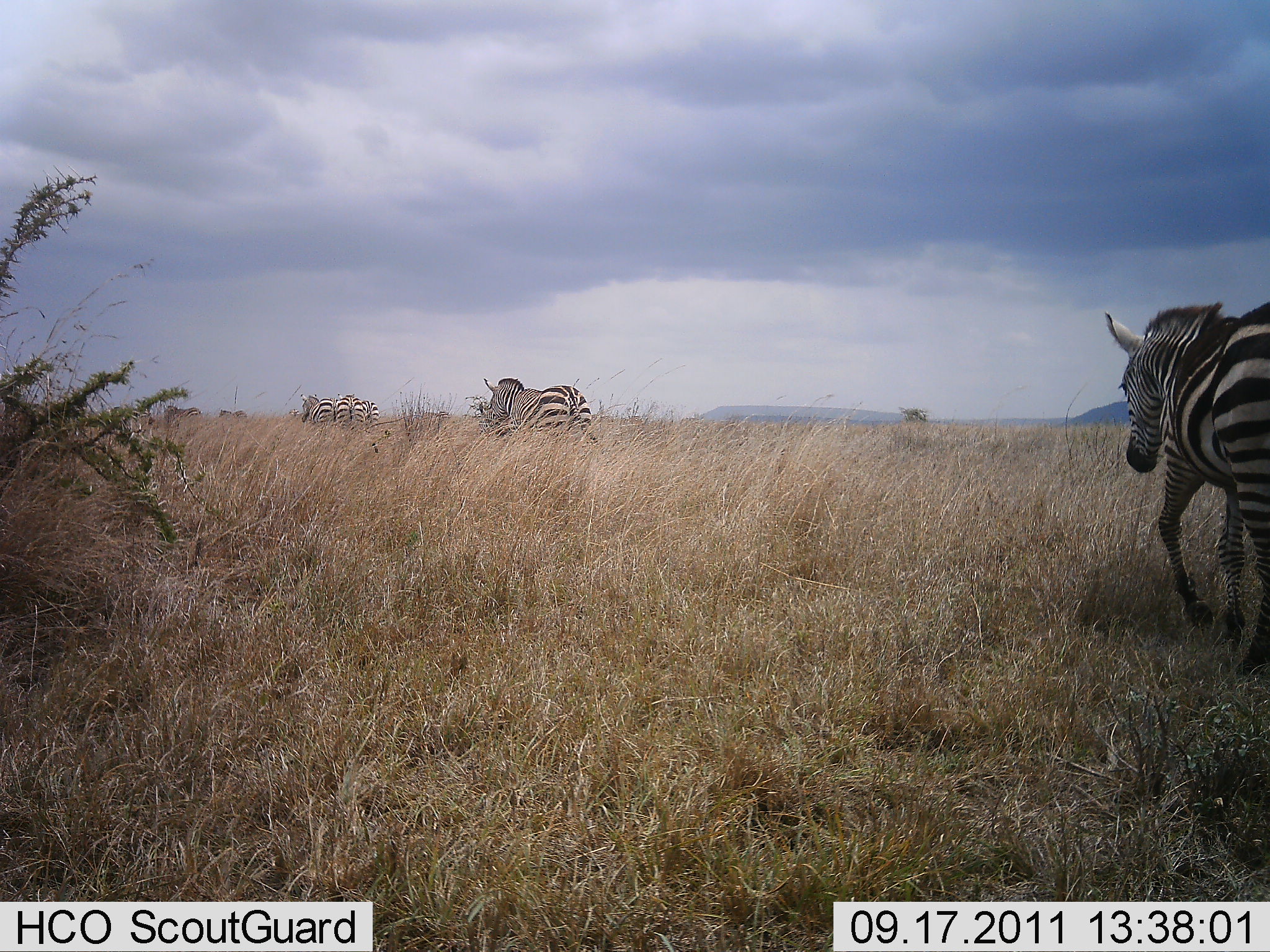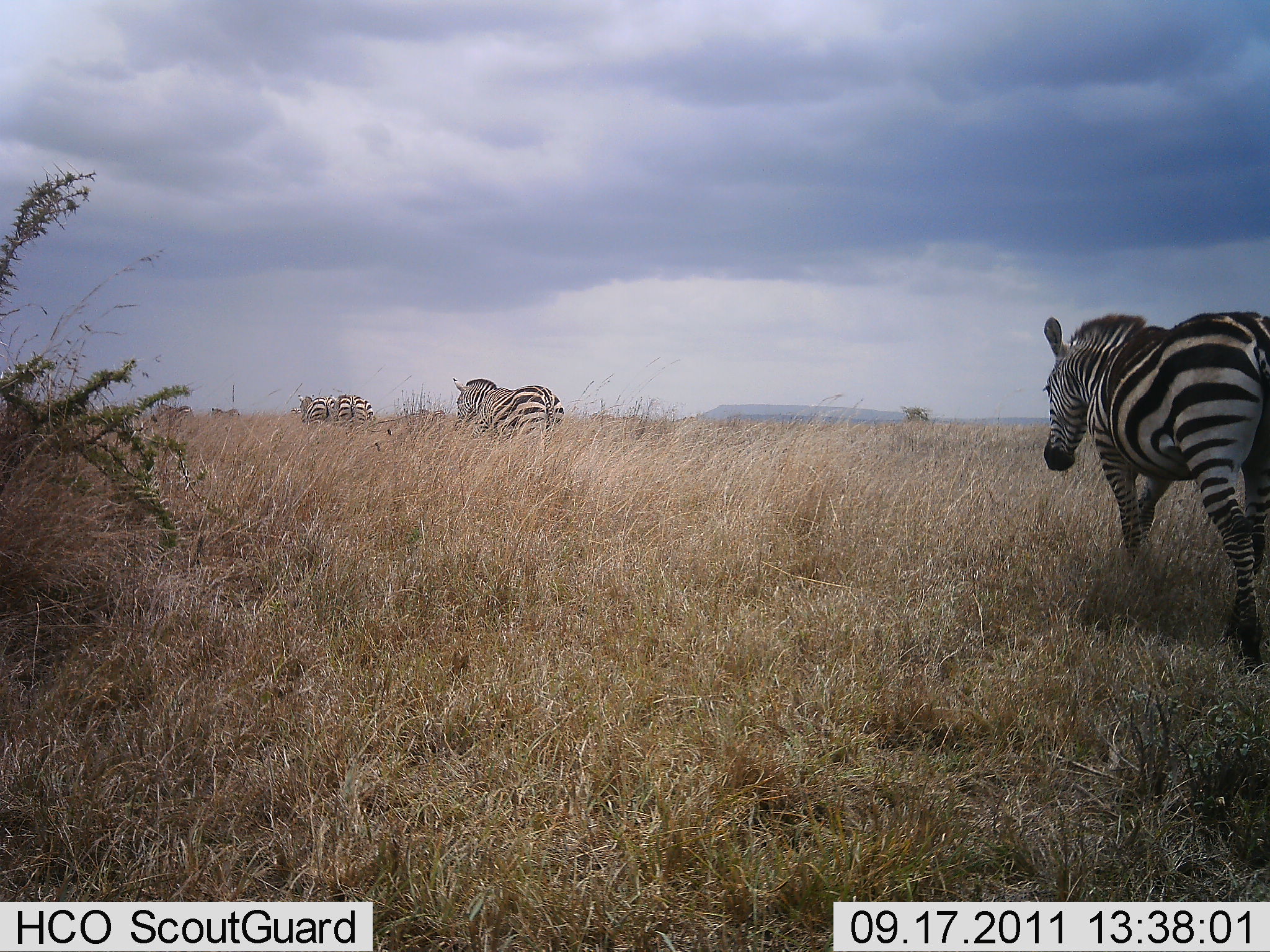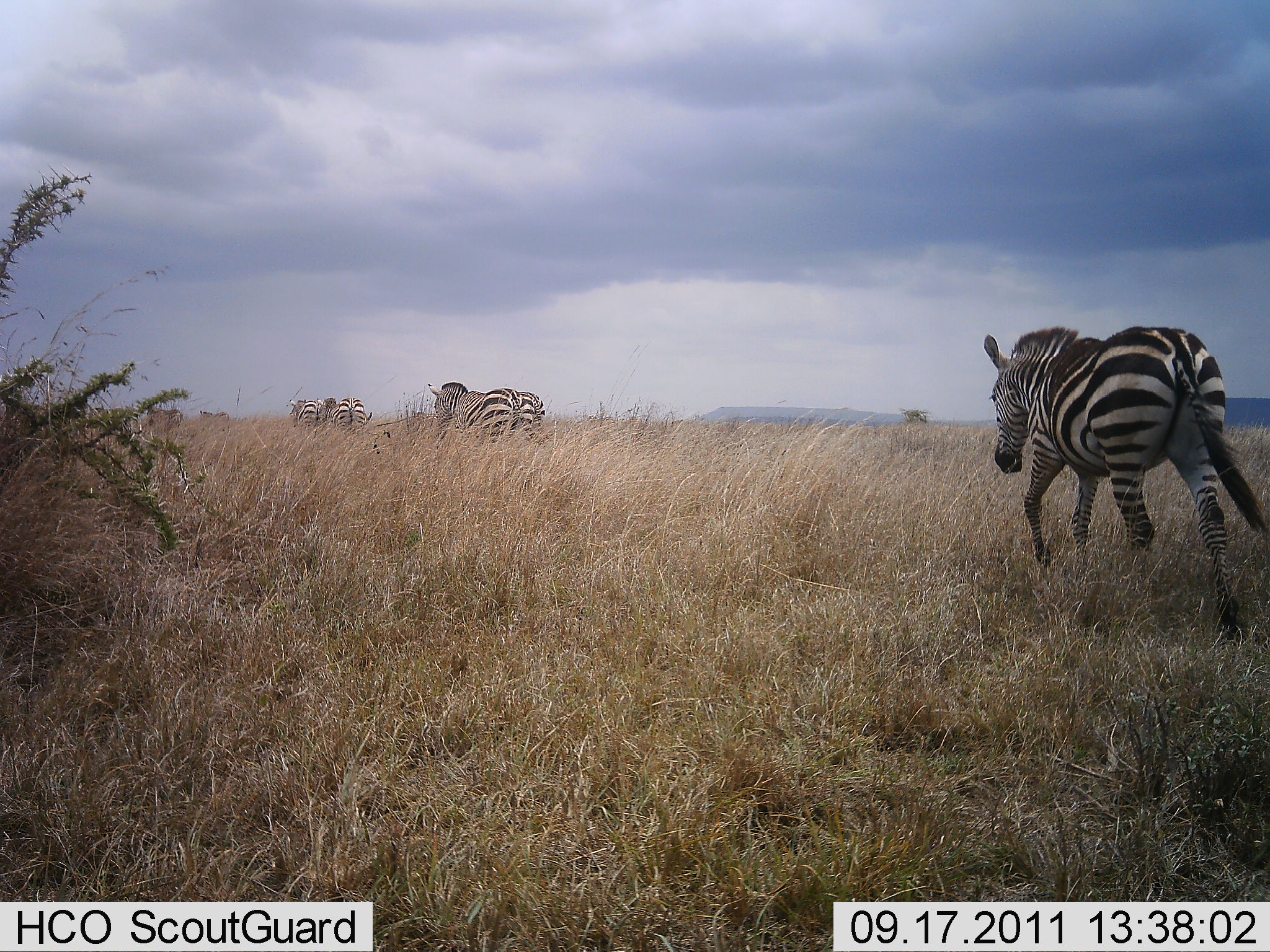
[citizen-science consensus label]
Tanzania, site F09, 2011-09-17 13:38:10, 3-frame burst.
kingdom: Animalia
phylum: Chordata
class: Mammalia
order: Perissodactyla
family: Equidae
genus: Equus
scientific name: Equus quagga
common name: plains zebra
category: zebra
Zebra (plains zebra) (Equus quagga), count 6. Behavior (volunteer vote fractions): standing 0%, resting 0%, moving 100%, interacting 0%. Young present (vote fraction): 0%. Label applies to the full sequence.